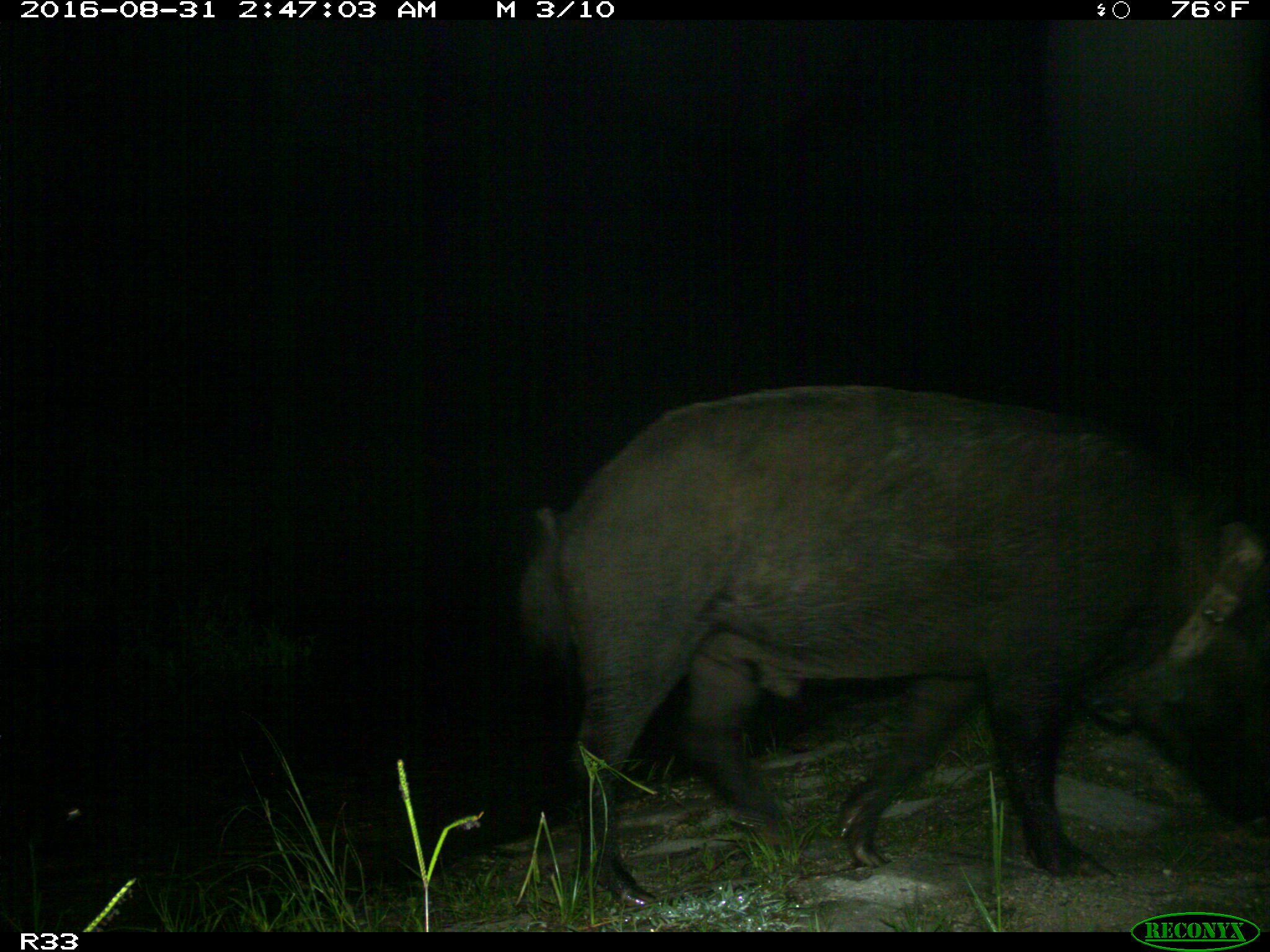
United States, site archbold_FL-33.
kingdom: Animalia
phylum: Chordata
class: Mammalia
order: Artiodactyla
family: Suidae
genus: Sus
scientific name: Sus scrofa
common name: wild boar